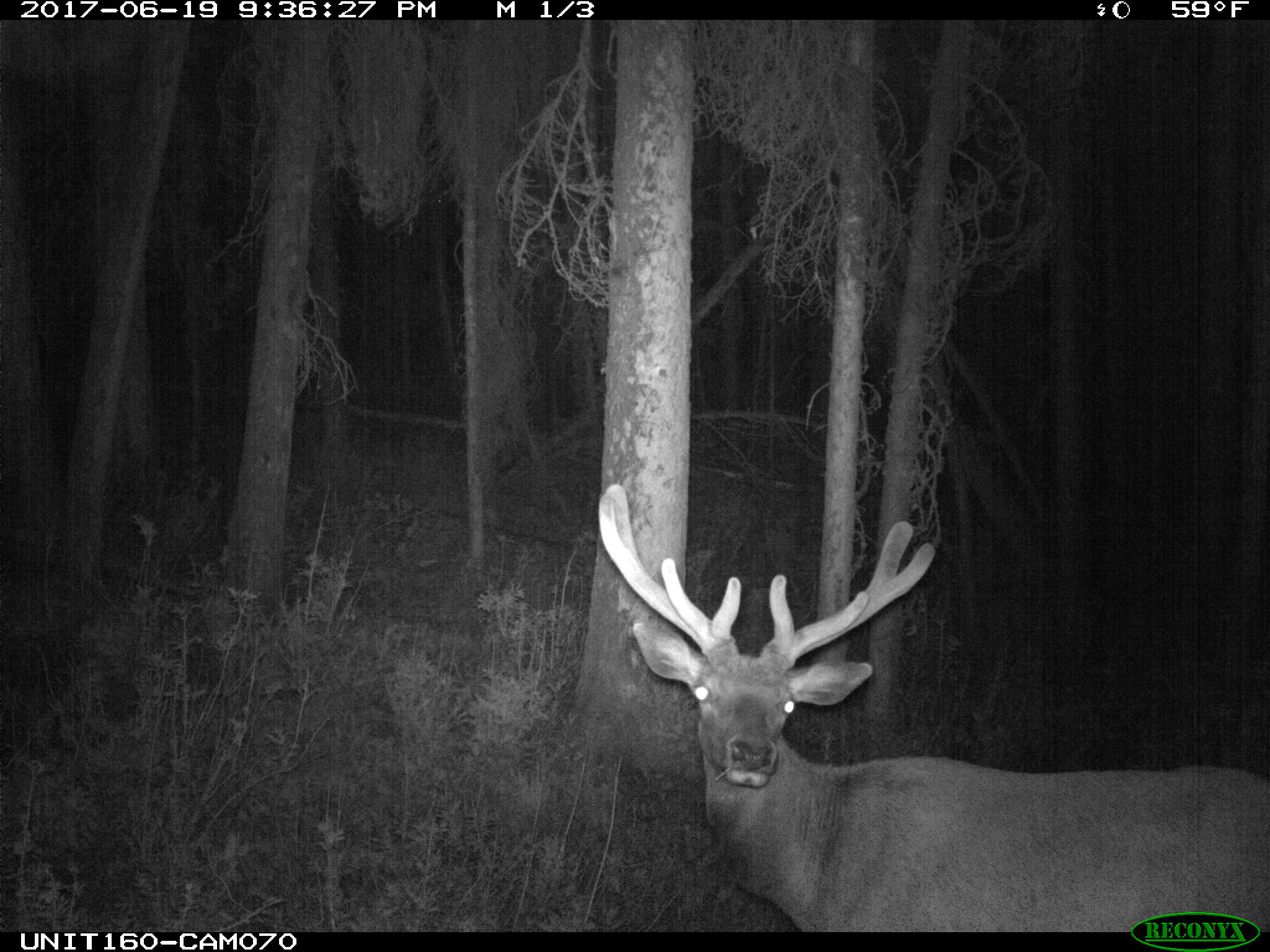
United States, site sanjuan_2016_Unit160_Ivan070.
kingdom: Animalia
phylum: Chordata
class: Mammalia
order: Artiodactyla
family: Cervidae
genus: Cervus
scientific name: Cervus elaphus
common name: red deer